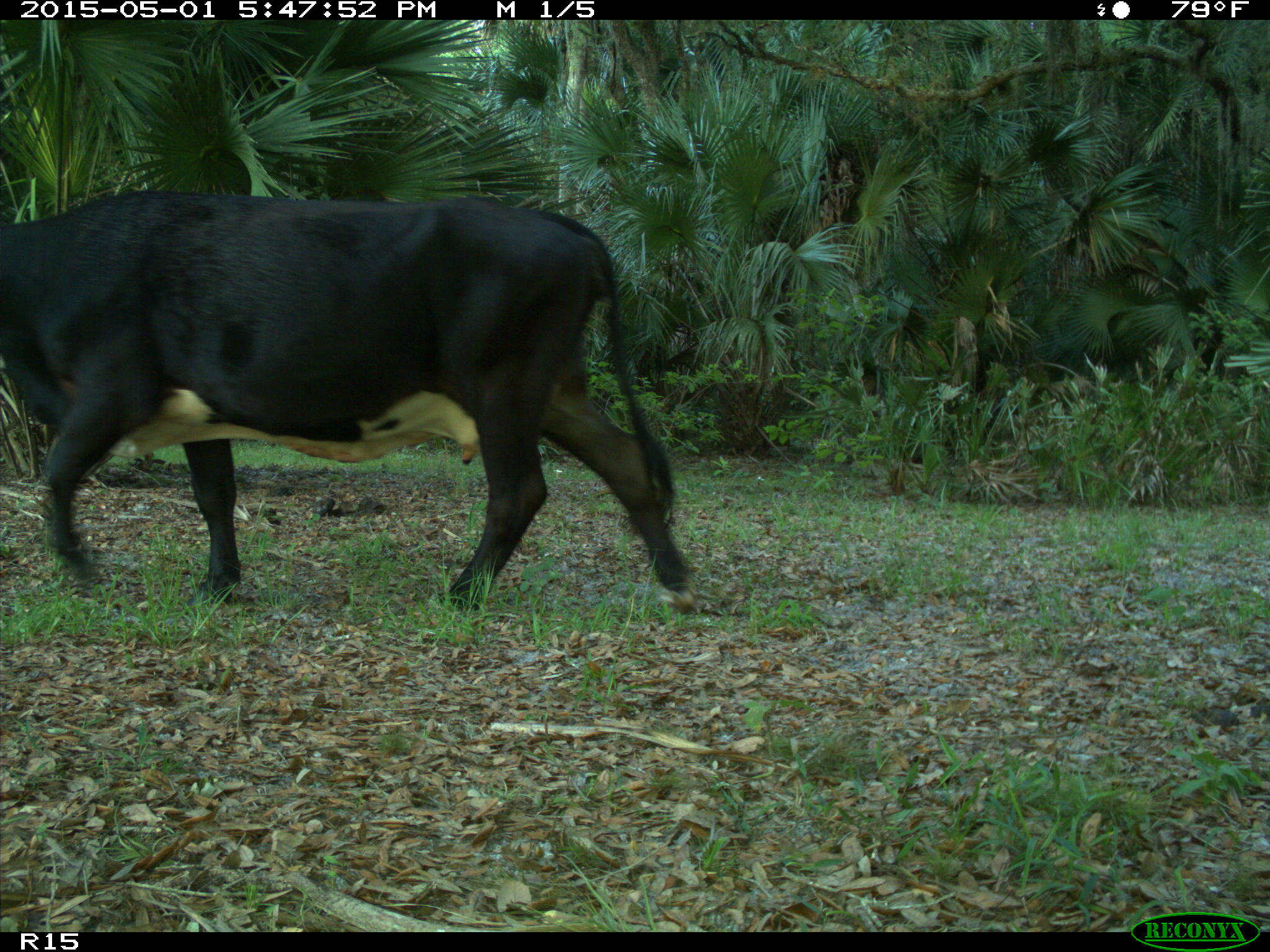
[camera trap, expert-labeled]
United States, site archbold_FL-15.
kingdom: Animalia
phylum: Chordata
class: Mammalia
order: Artiodactyla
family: Bovidae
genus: Bos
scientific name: Bos taurus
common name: domestic cow